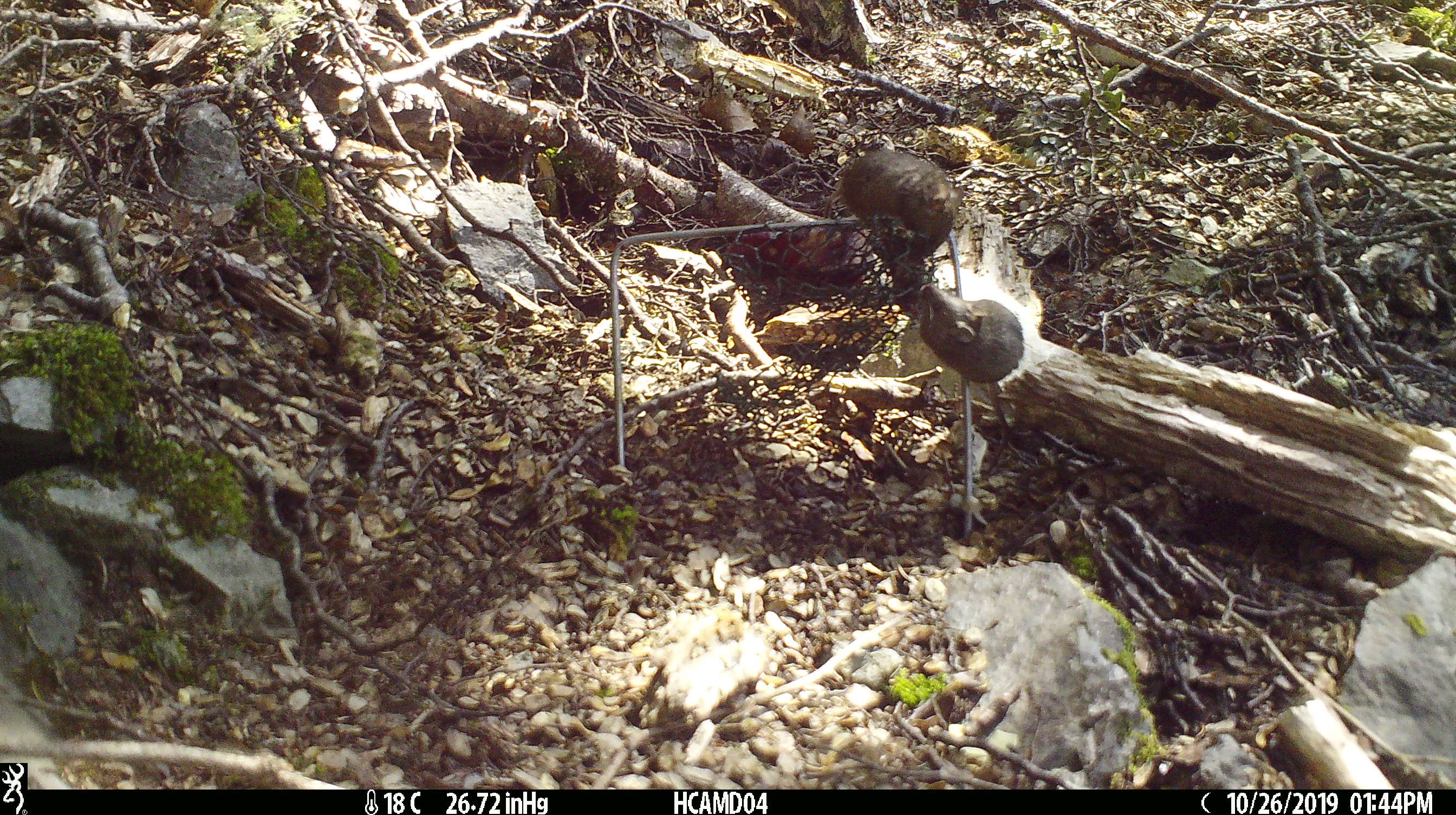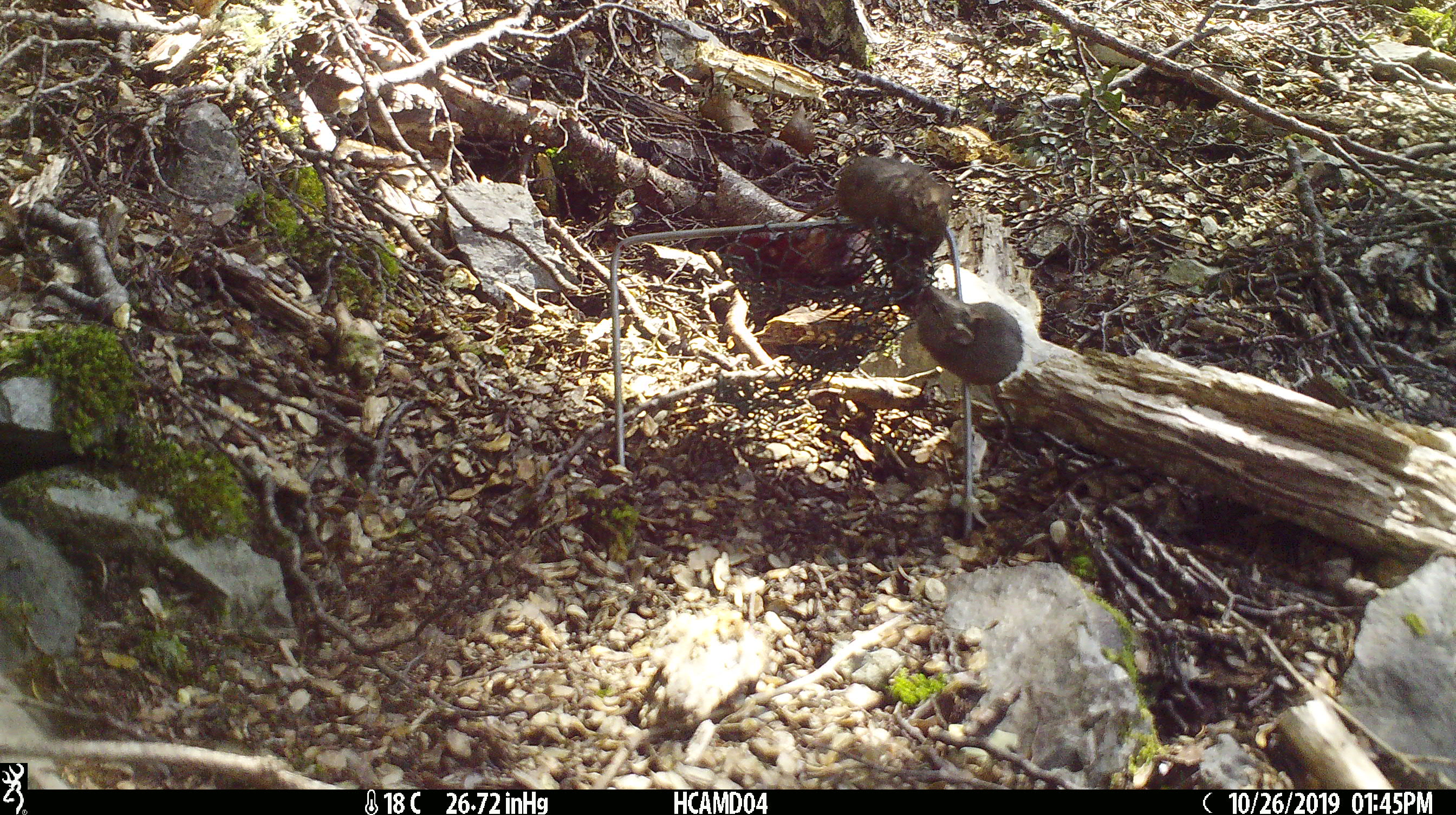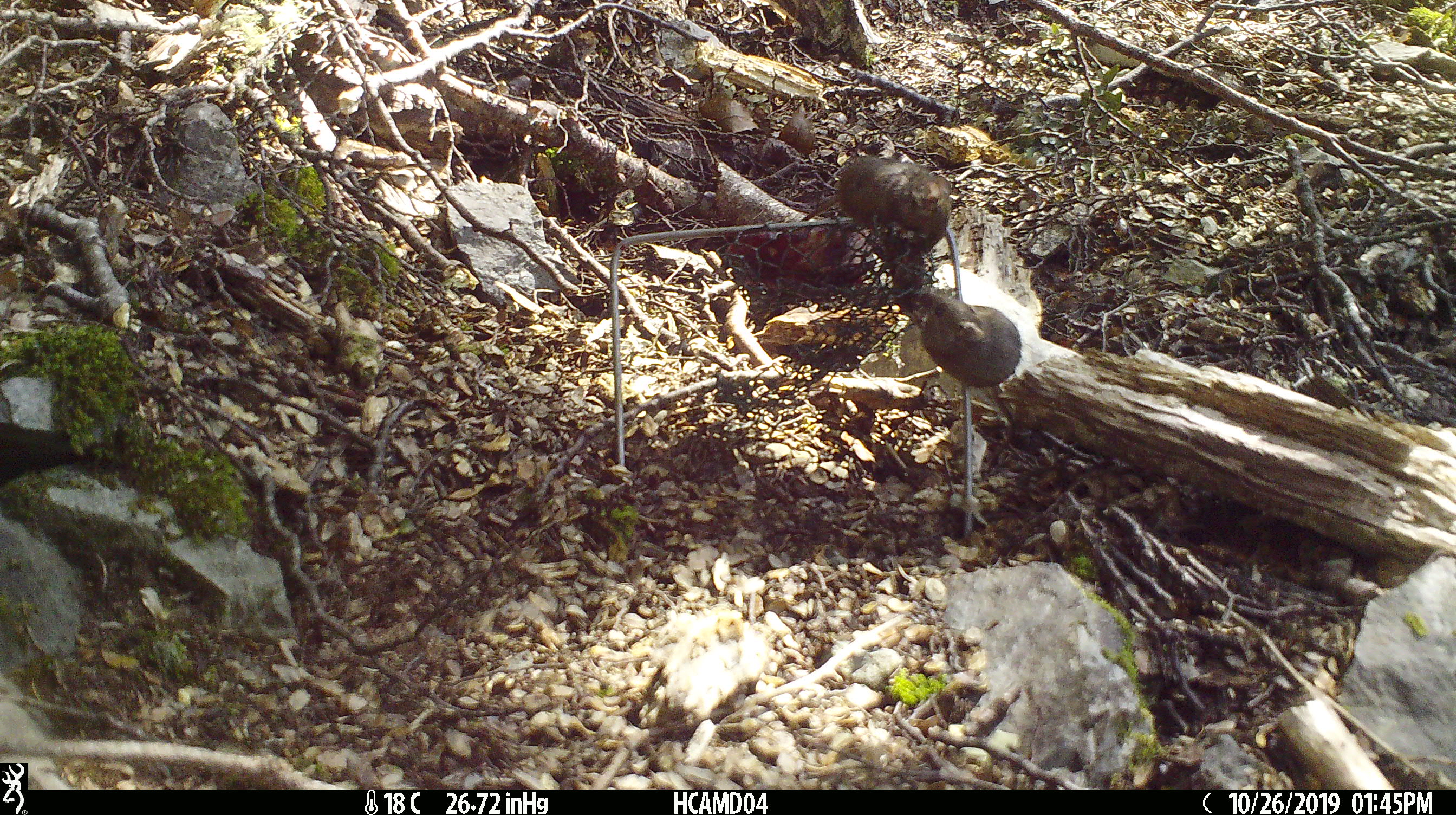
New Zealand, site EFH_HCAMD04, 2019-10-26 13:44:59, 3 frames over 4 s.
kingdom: Animalia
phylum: Chordata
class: Mammalia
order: Rodentia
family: Muridae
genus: Mus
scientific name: Mus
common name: mouse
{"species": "mouse (Mus)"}